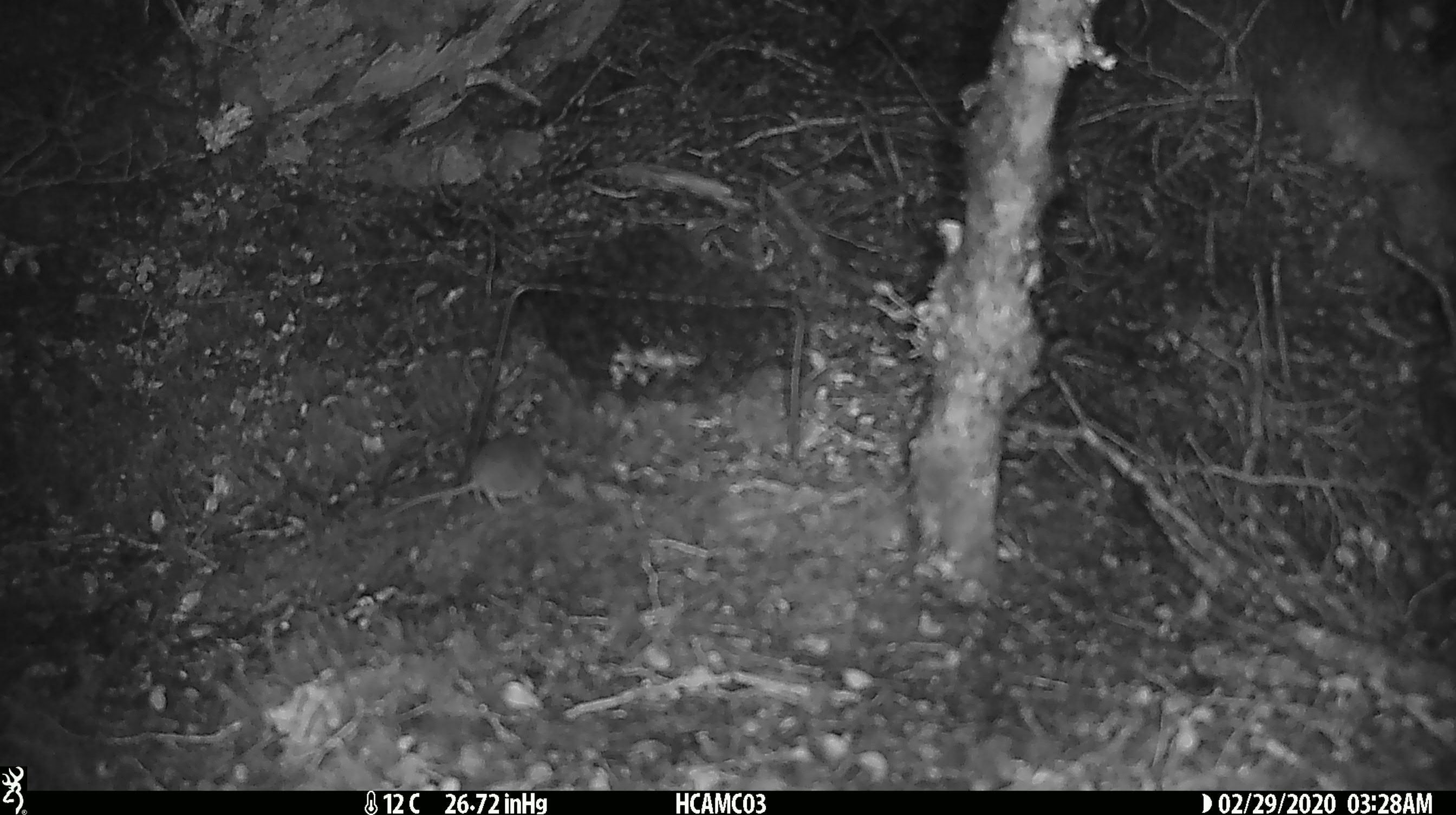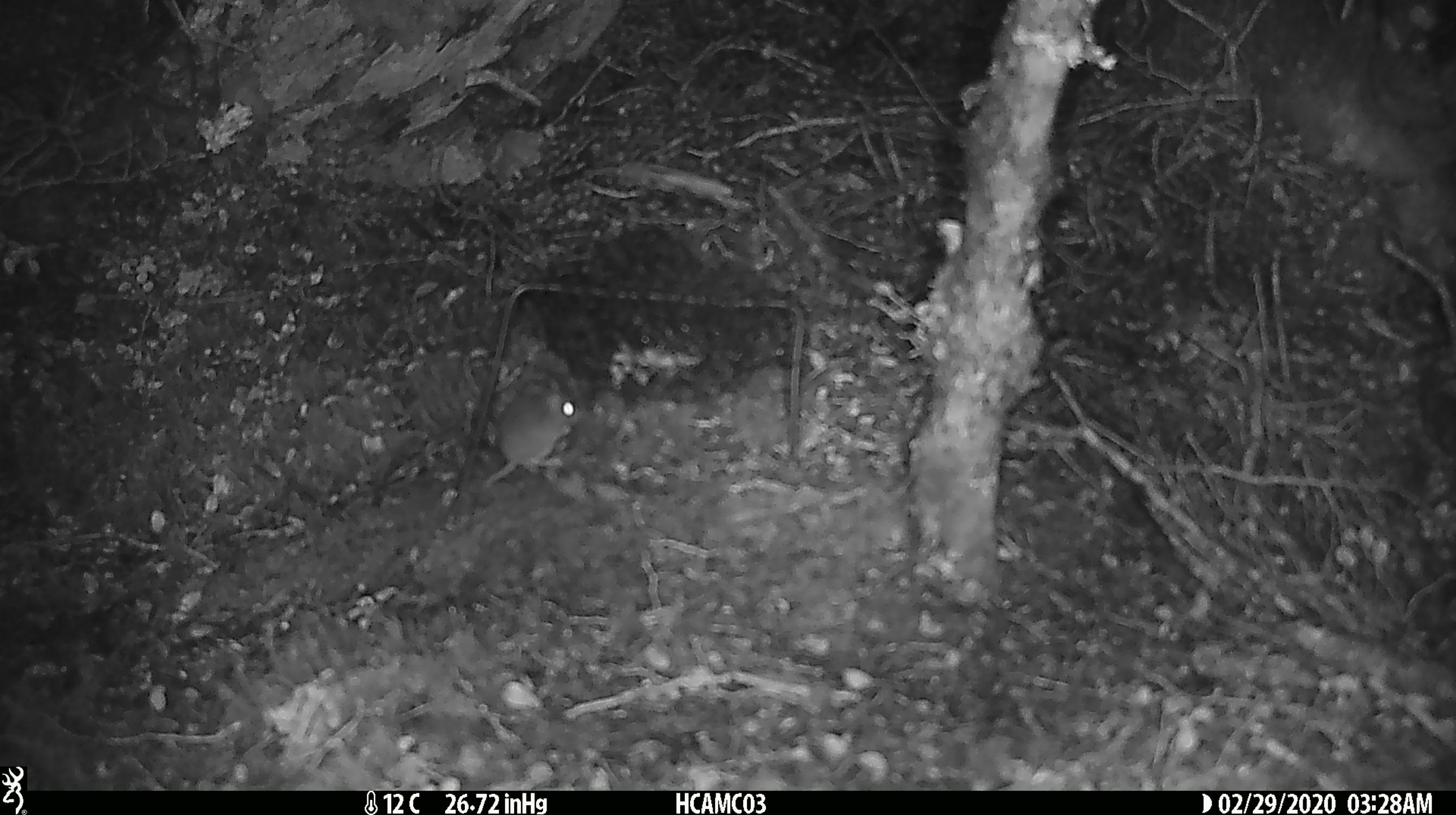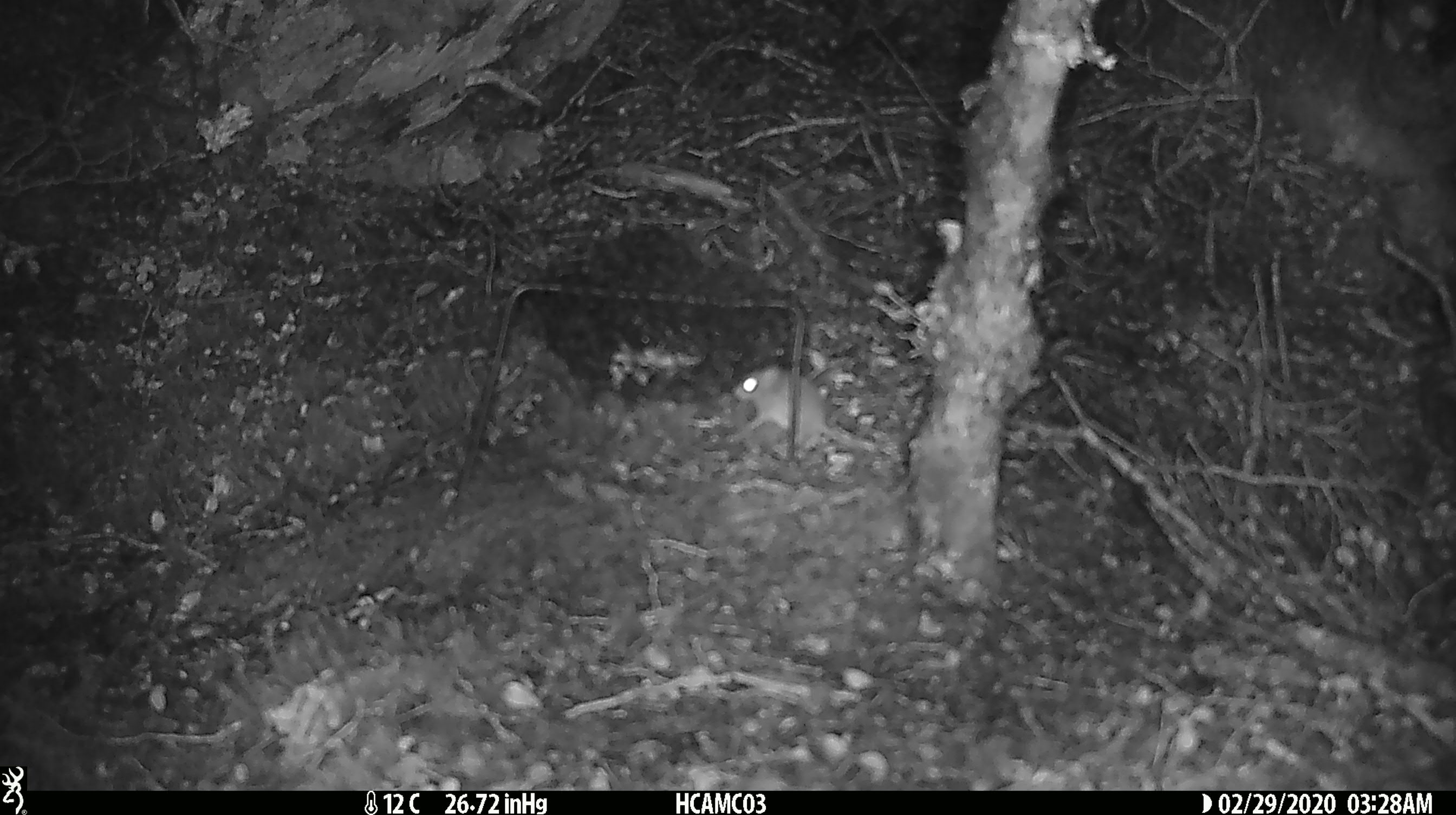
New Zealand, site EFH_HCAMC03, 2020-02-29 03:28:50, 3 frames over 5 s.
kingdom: Animalia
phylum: Chordata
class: Mammalia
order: Rodentia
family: Muridae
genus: Mus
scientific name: Mus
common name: mouse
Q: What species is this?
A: Mouse (Mus).